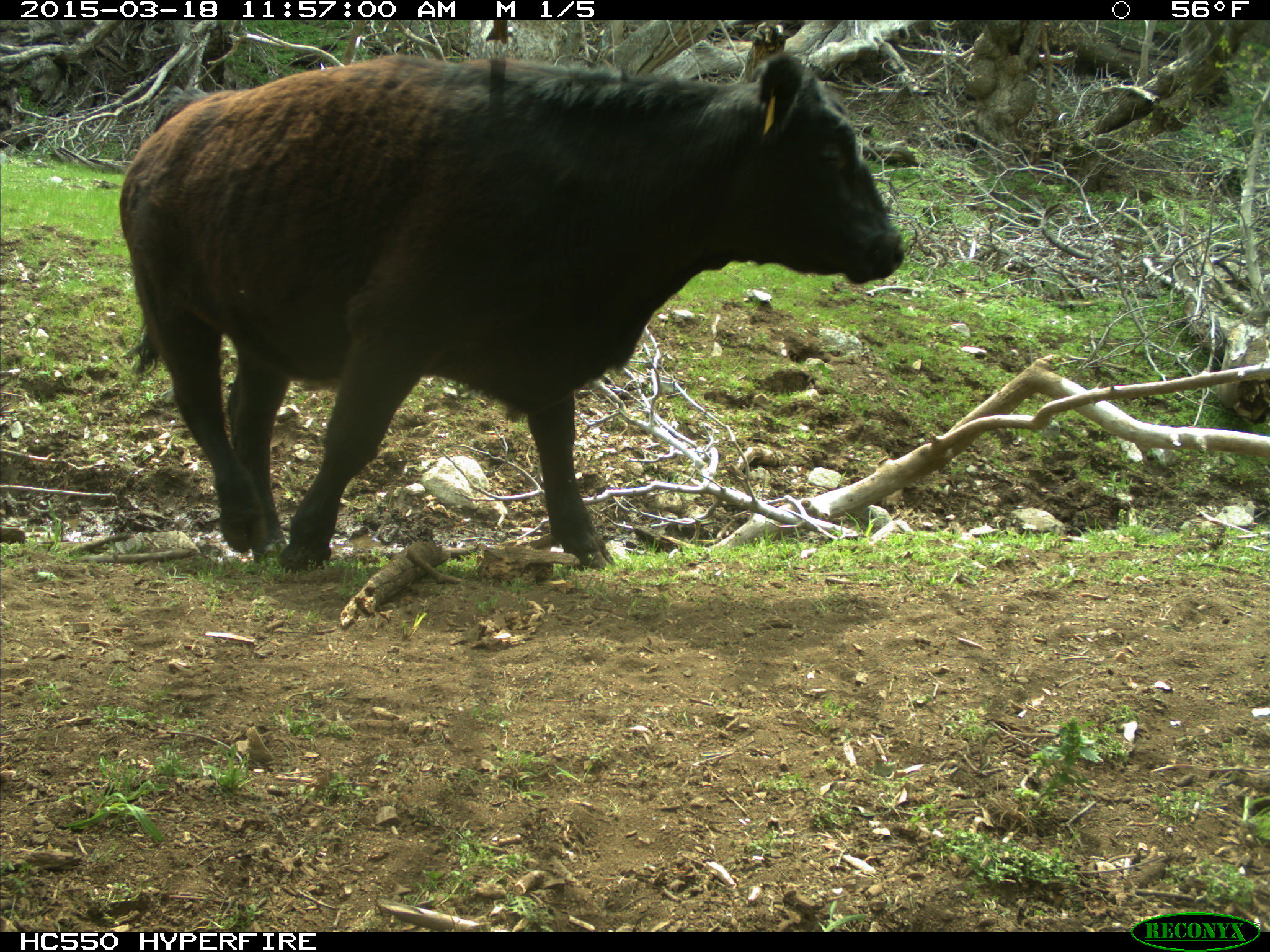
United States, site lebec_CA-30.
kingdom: Animalia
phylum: Chordata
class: Mammalia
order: Artiodactyla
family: Bovidae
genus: Bos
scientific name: Bos taurus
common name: domestic cow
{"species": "Bos taurus (domestic cow)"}